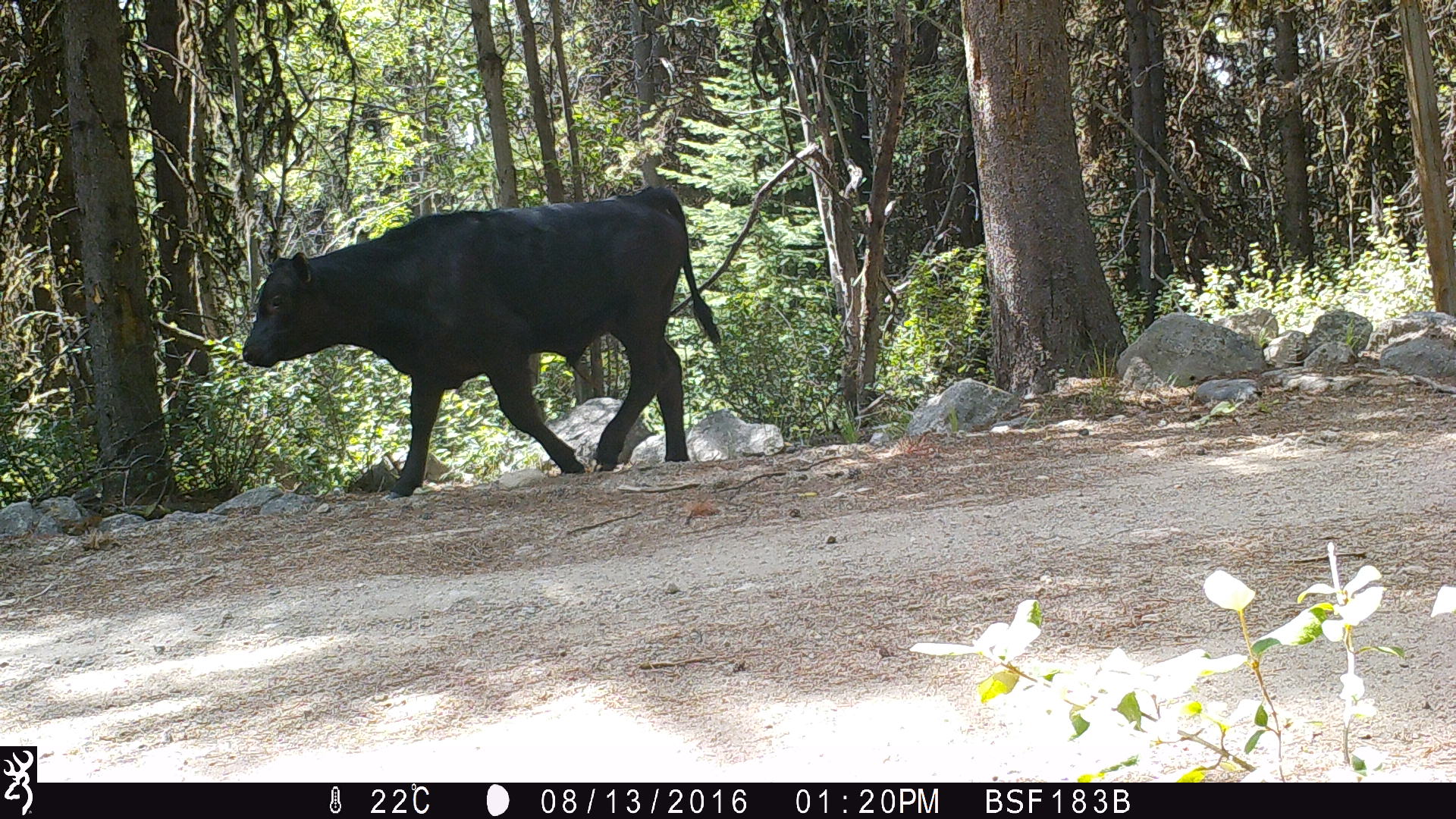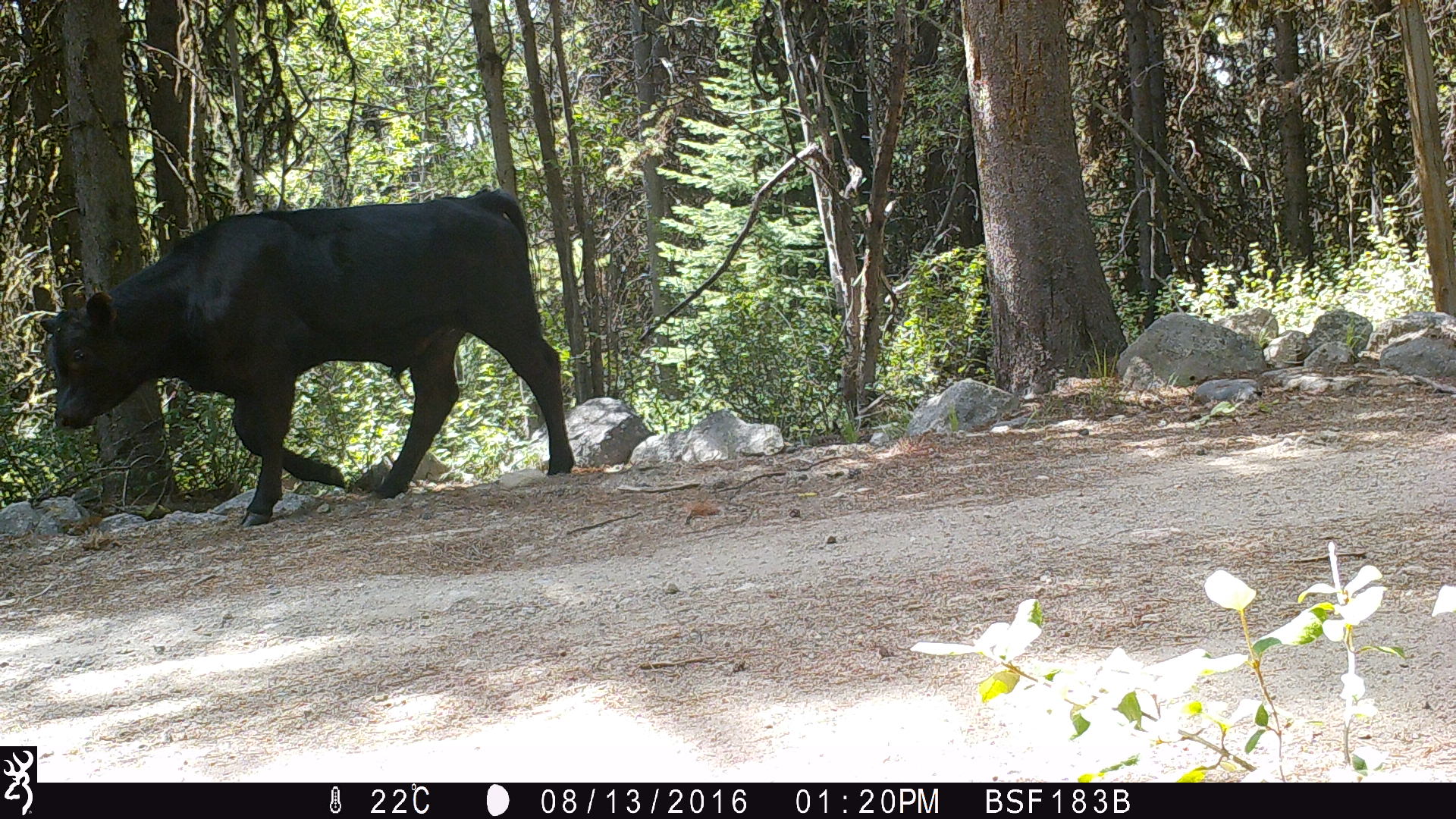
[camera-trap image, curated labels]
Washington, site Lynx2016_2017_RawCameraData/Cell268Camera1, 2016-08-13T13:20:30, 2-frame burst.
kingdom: Animalia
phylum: Chordata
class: Mammalia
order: Artiodactyla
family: Bovidae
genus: Bos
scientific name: Bos taurus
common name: domestic cattle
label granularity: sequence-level